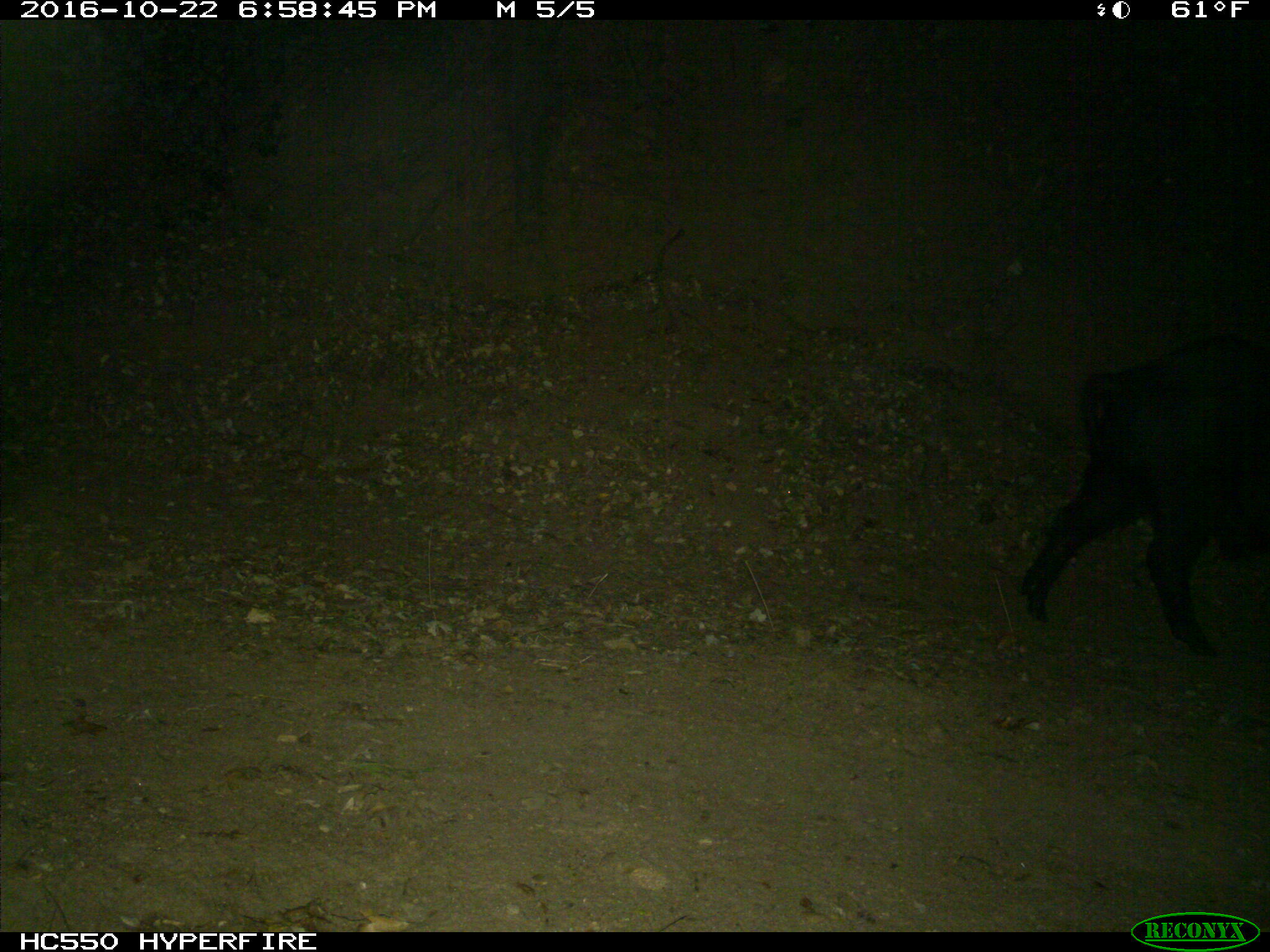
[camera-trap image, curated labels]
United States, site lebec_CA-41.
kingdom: Animalia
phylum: Chordata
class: Mammalia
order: Artiodactyla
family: Suidae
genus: Sus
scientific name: Sus scrofa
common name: wild boar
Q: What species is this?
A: Sus scrofa (wild boar).